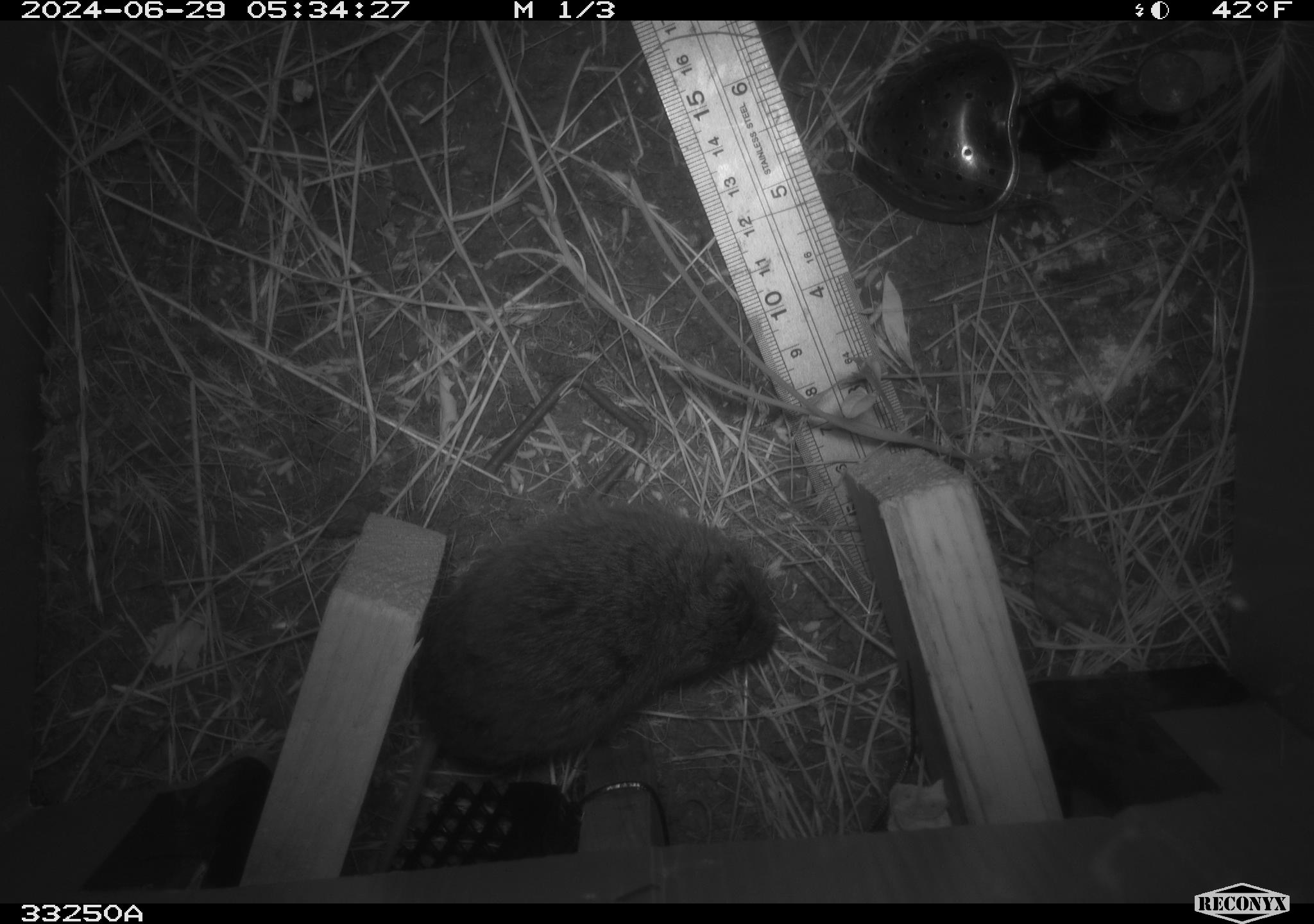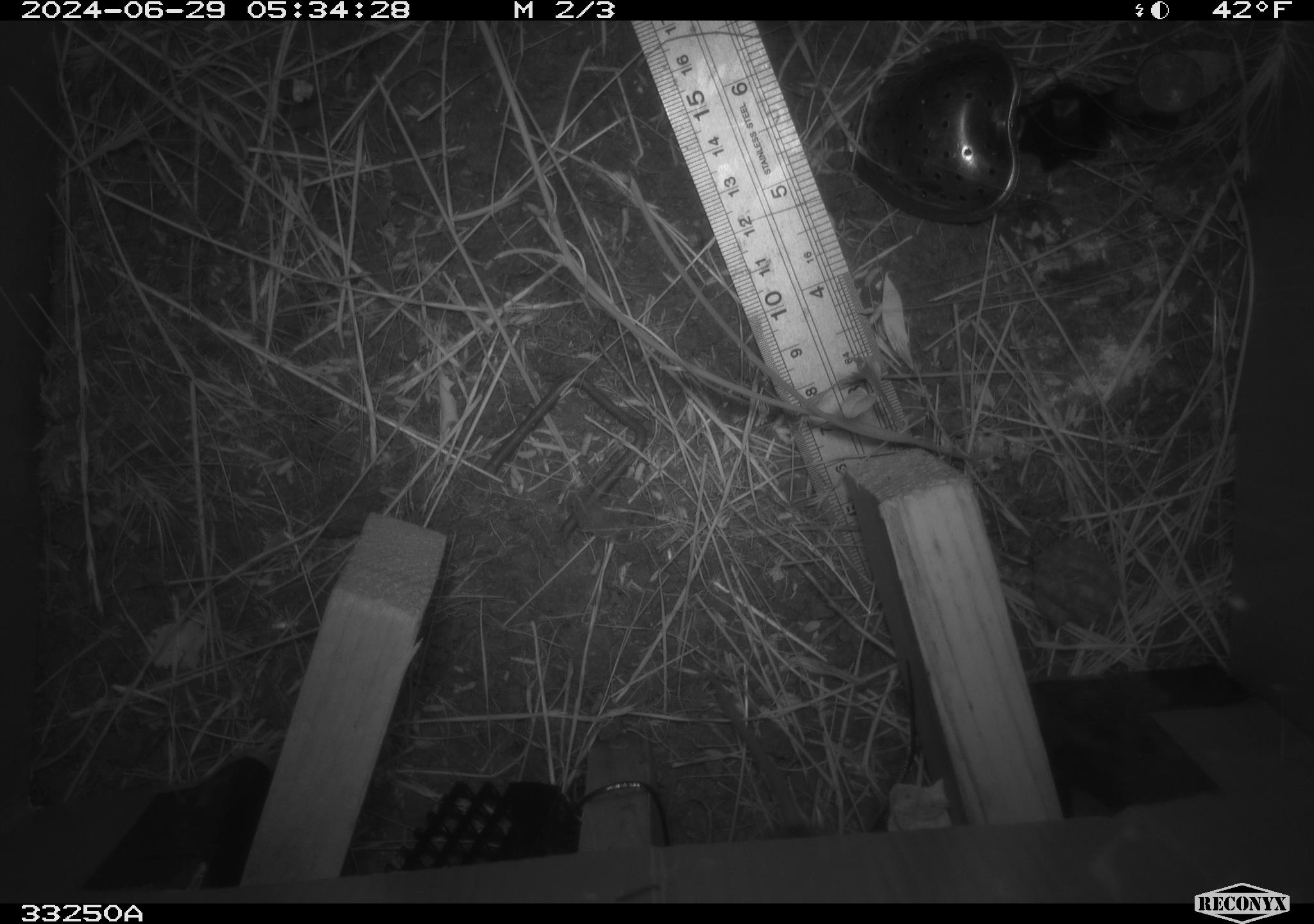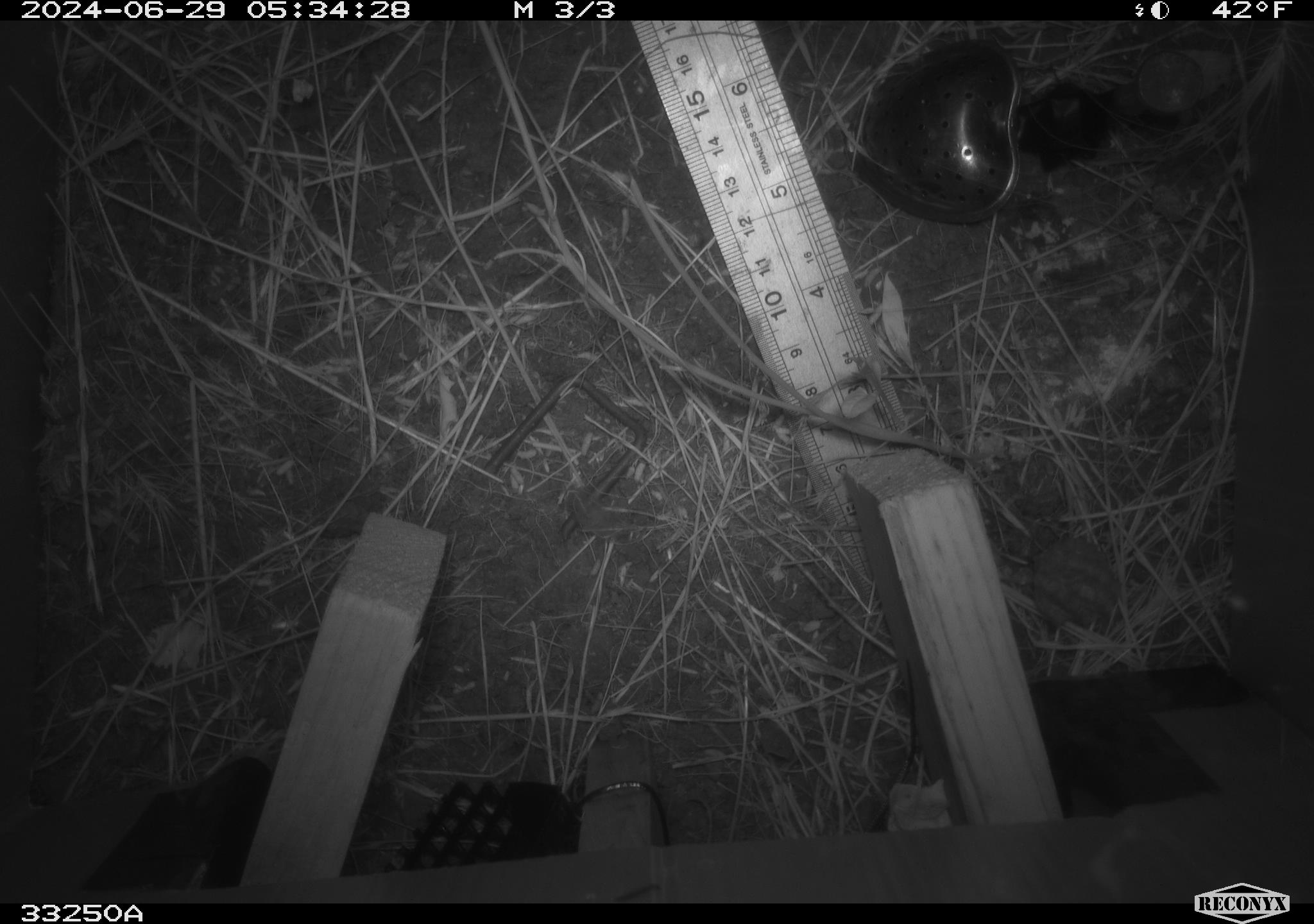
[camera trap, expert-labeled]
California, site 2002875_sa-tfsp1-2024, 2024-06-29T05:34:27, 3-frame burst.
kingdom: Animalia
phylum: Chordata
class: Mammalia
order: Rodentia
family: Cricetidae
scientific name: Arvicolinae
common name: voles, lemmings, and muskrats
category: arvicolinae subfamily